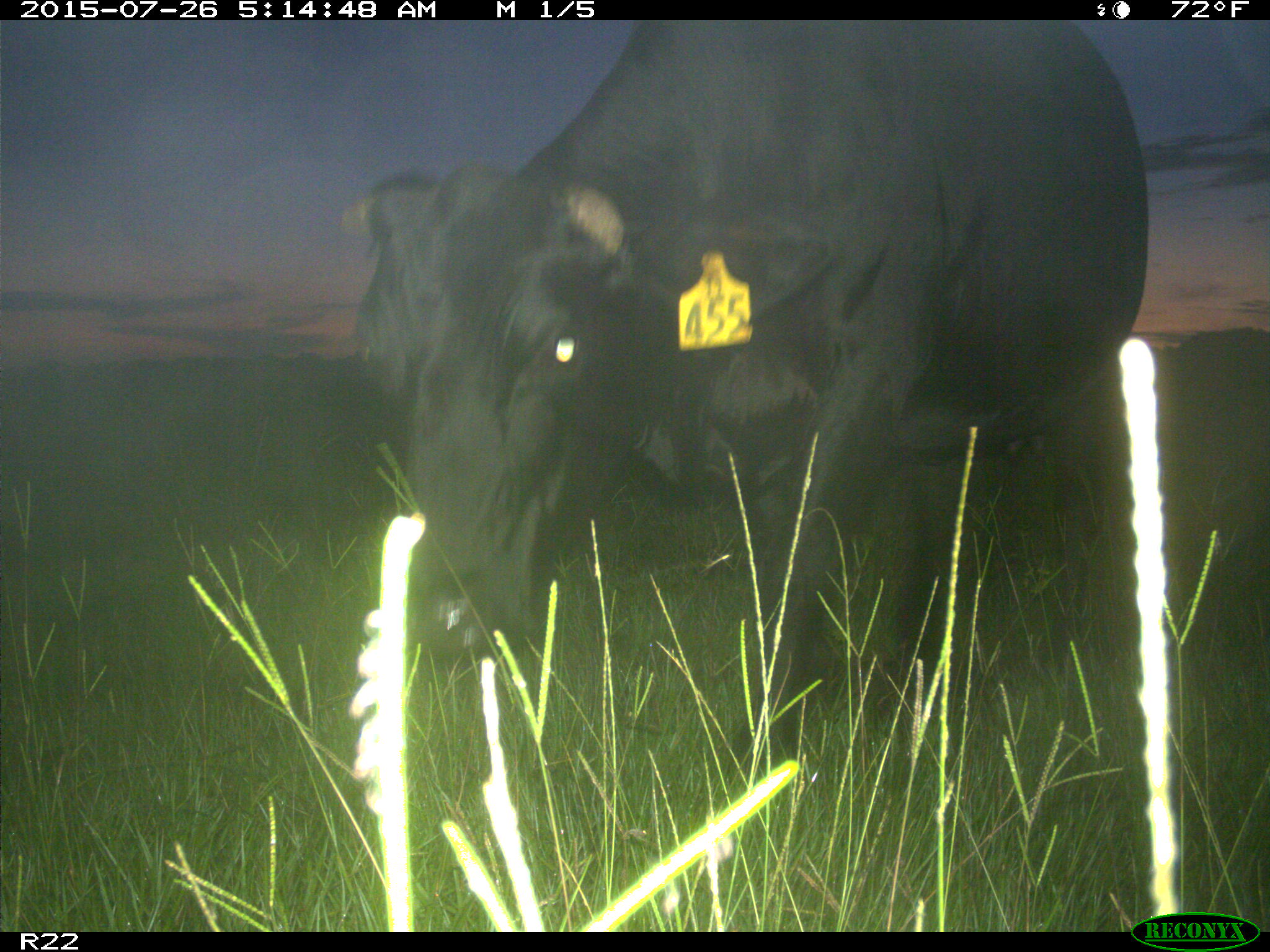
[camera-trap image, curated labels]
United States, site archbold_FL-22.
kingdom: Animalia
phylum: Chordata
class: Mammalia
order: Artiodactyla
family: Bovidae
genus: Bos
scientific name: Bos taurus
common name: domestic cow